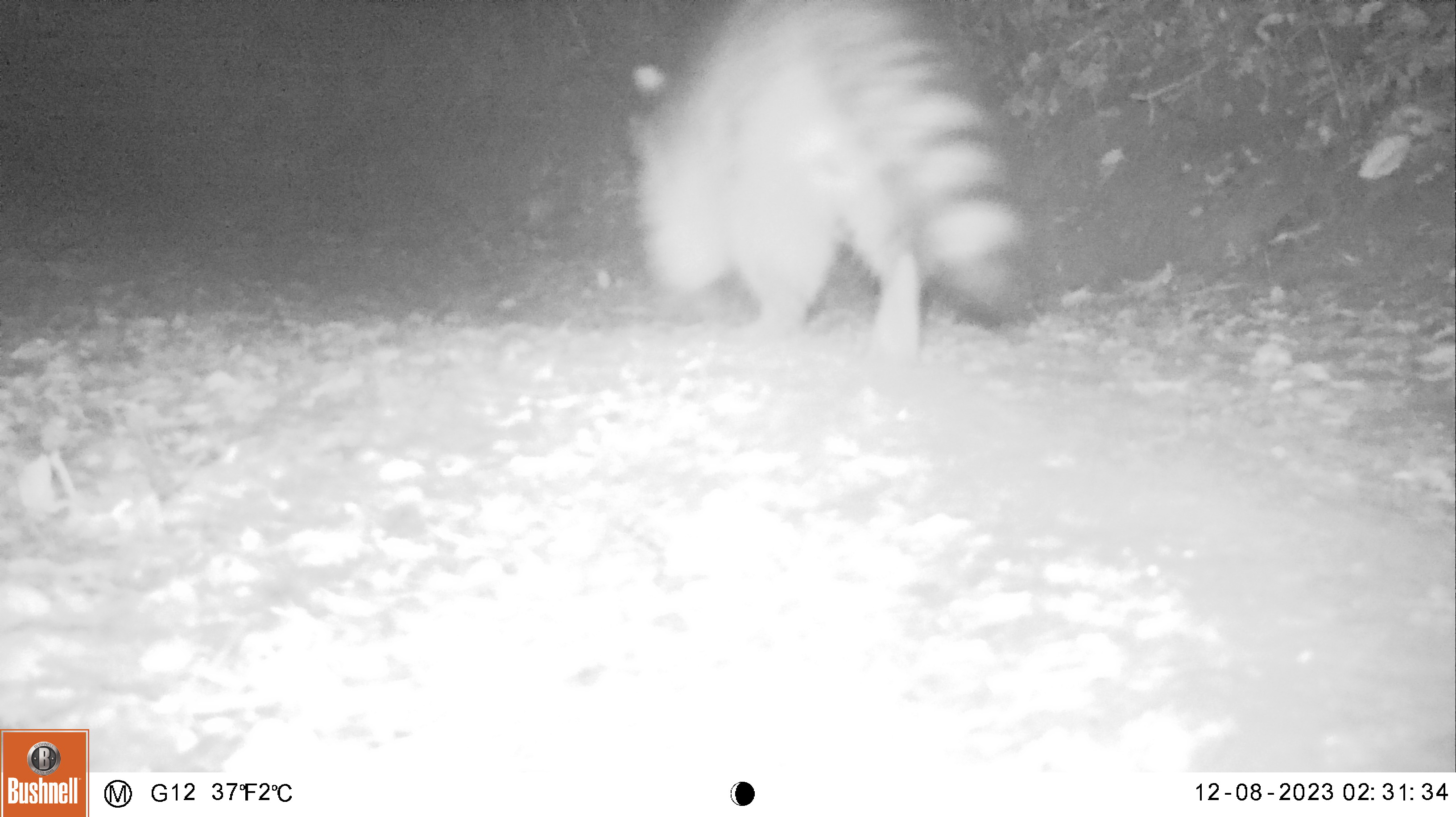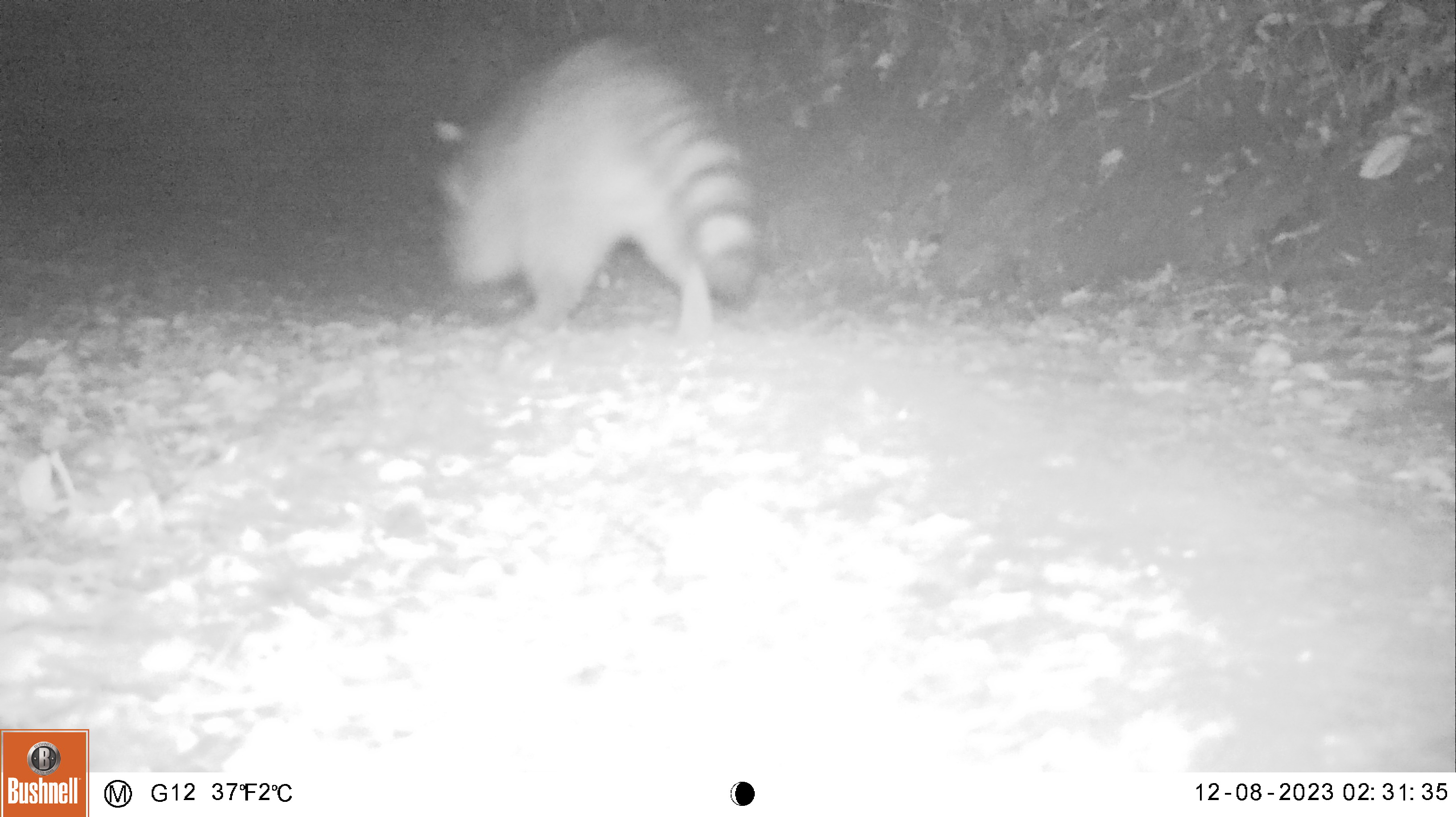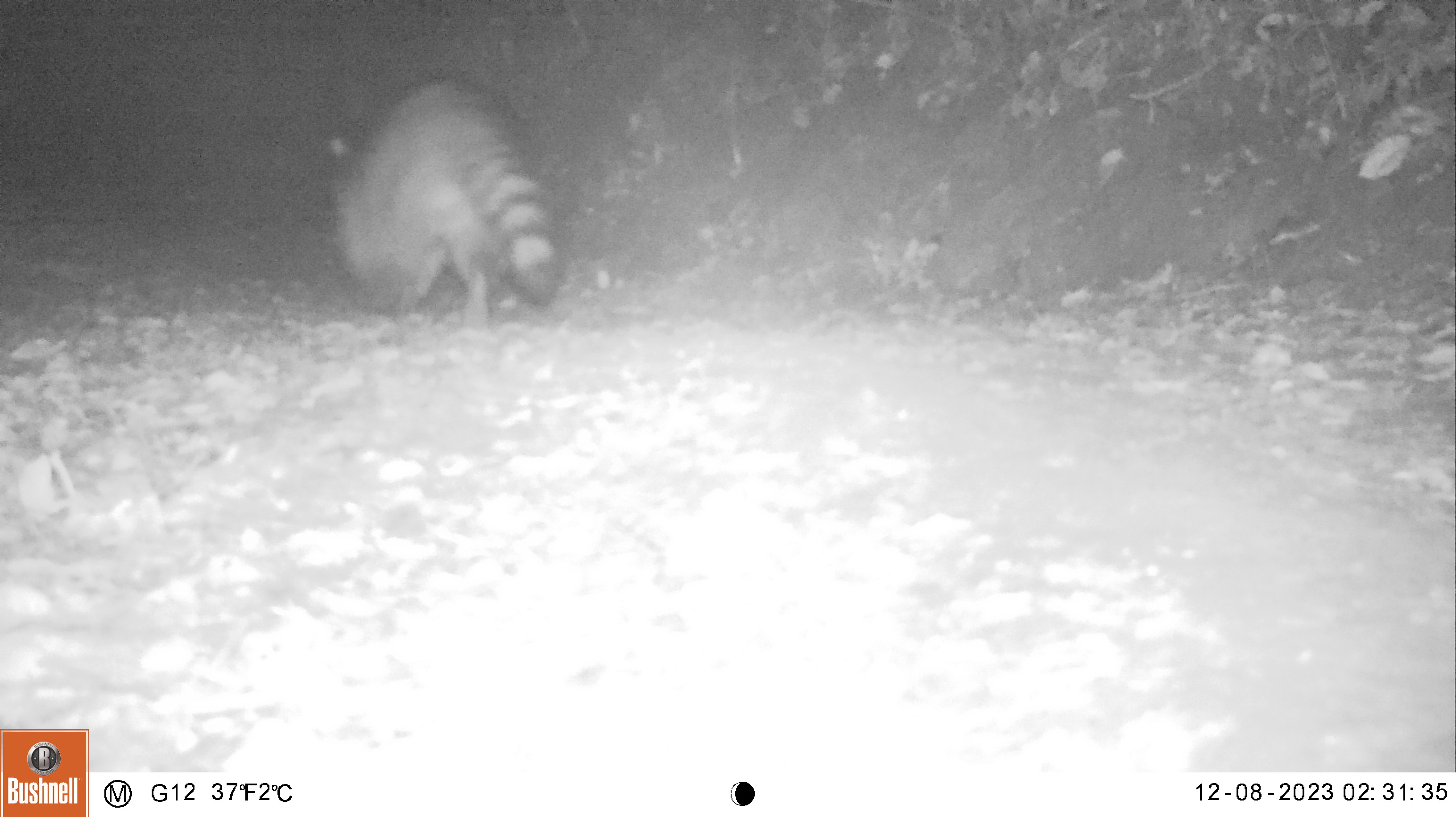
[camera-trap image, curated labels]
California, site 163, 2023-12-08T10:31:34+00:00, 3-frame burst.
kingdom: Animalia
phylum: Chordata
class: Mammalia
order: Carnivora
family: Procyonidae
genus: Procyon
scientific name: Procyon lotor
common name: raccoon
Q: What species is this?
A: Raccoon (Procyon lotor).